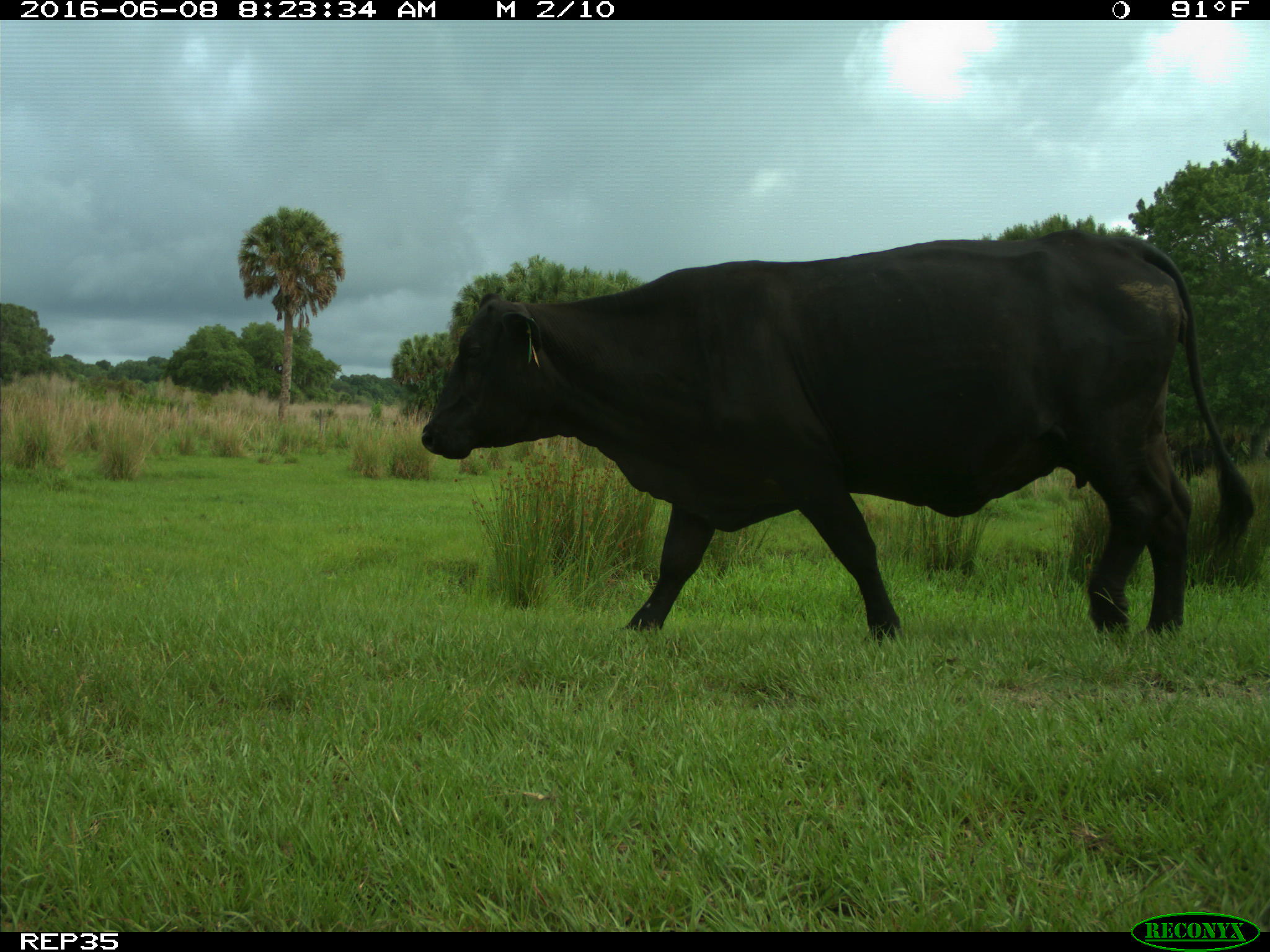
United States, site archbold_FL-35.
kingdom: Animalia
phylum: Chordata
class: Mammalia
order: Artiodactyla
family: Bovidae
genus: Bos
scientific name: Bos taurus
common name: domestic cow